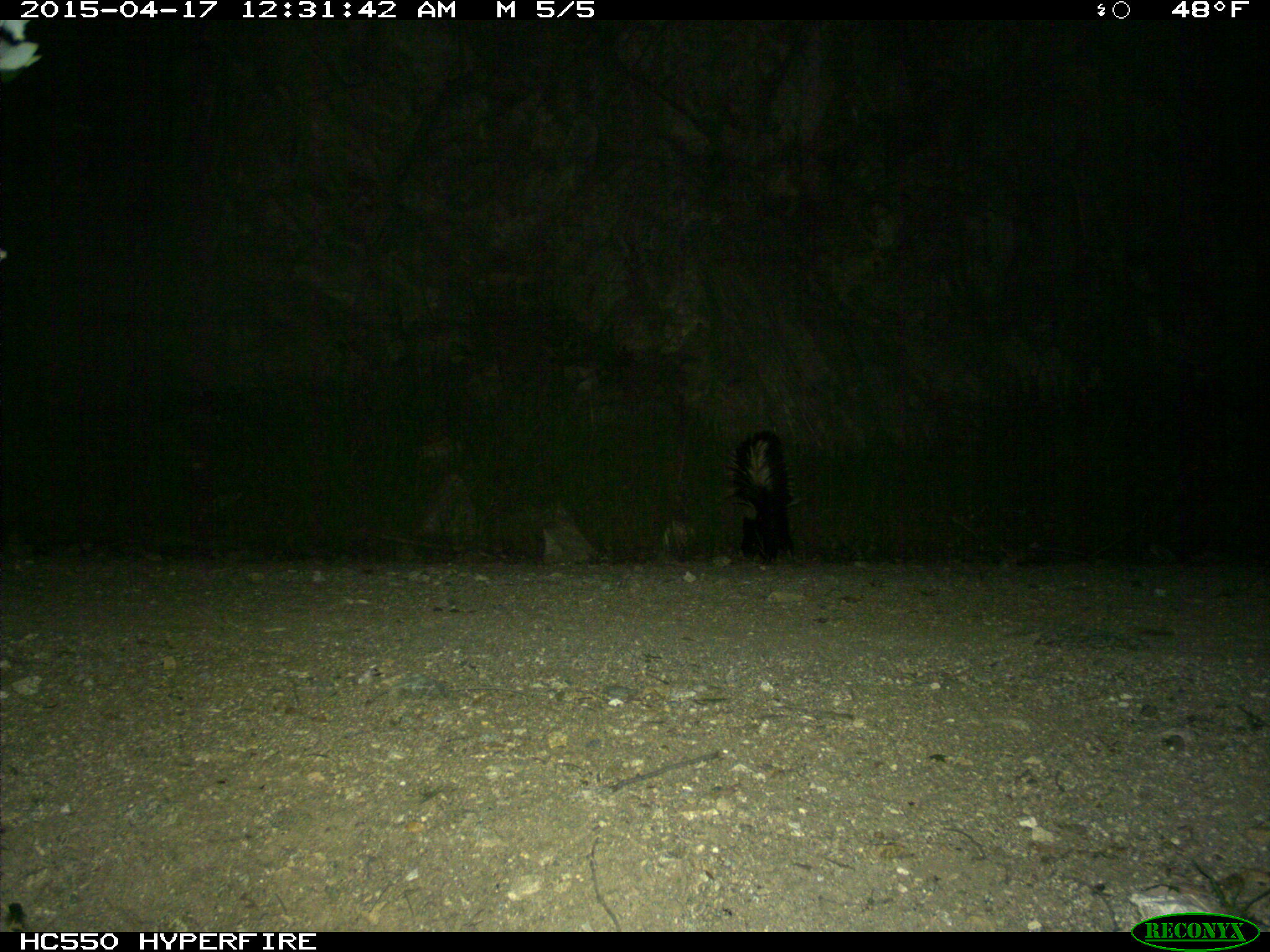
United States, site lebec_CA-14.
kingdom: Animalia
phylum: Chordata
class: Mammalia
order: Carnivora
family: Mephitidae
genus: Mephitis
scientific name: Mephitis mephitis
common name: striped skunk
Mephitis mephitis (striped skunk).